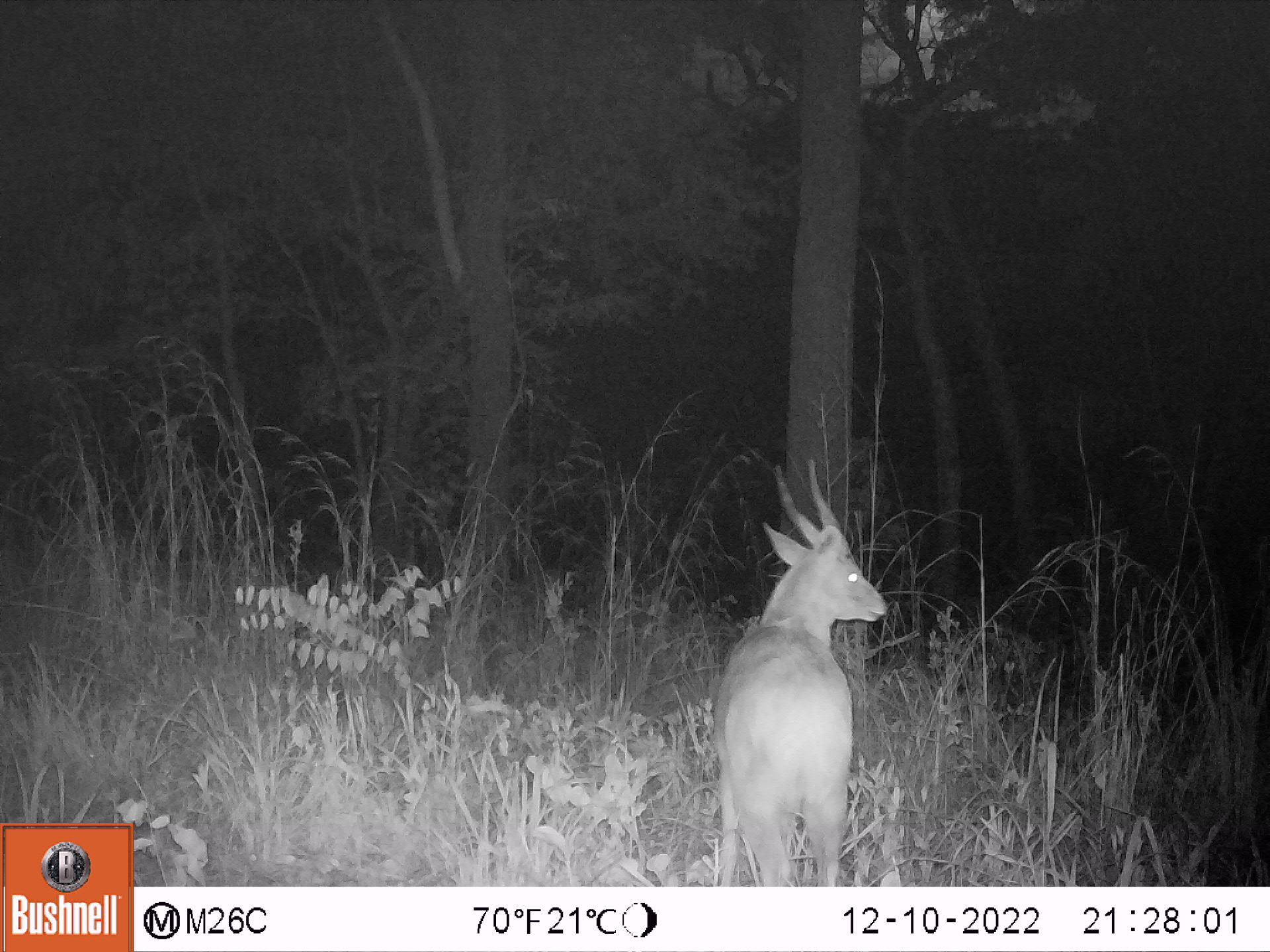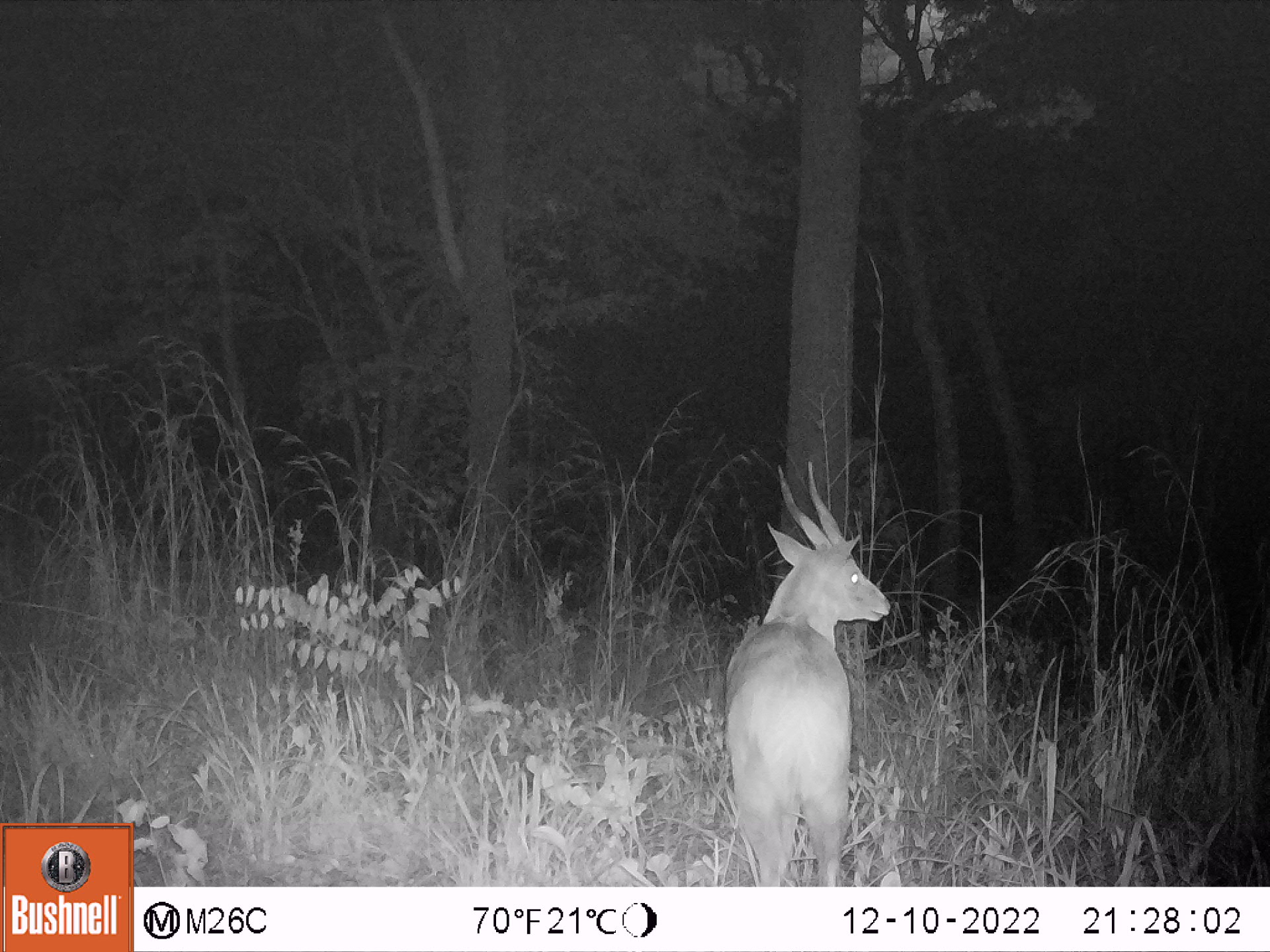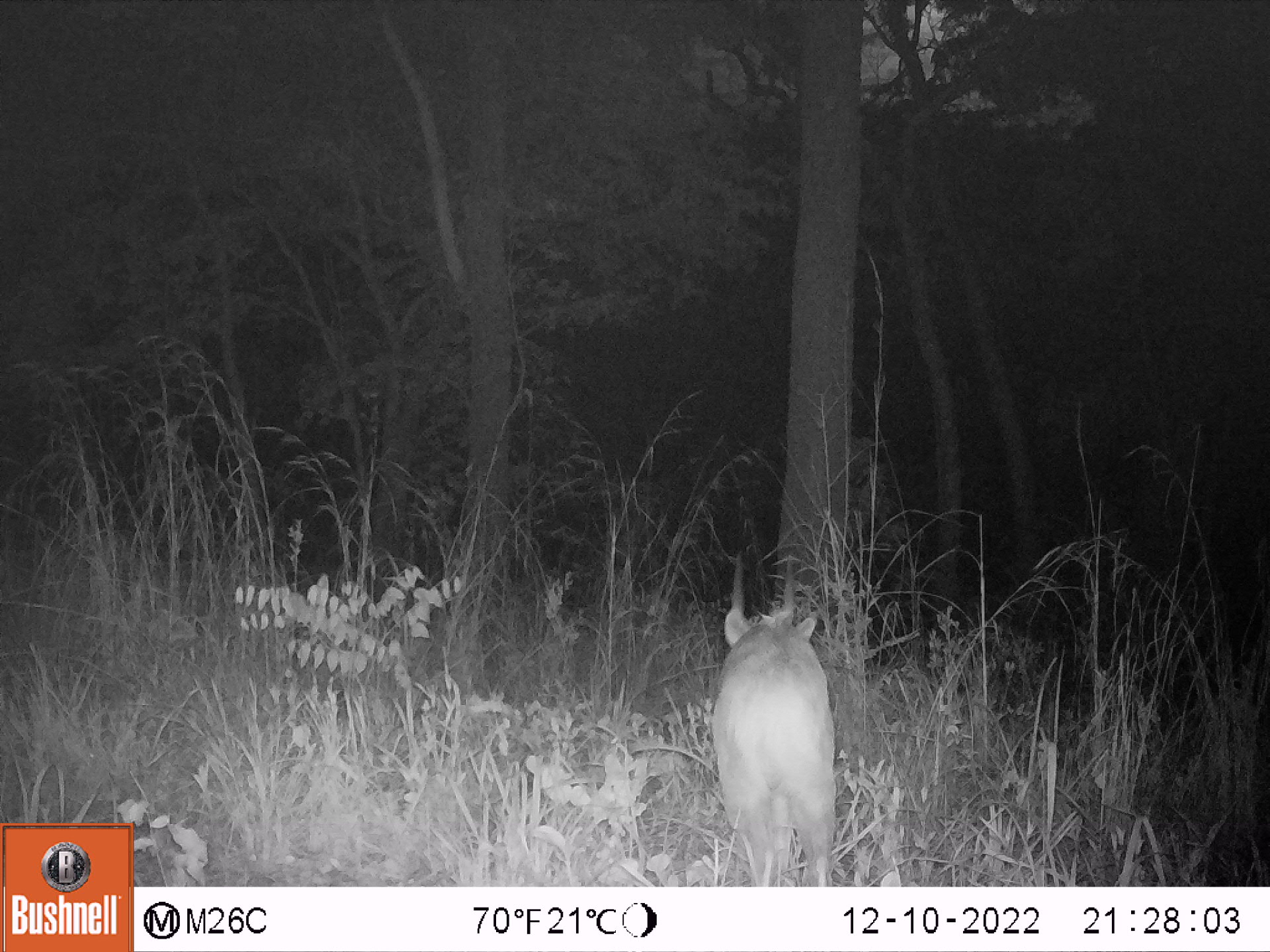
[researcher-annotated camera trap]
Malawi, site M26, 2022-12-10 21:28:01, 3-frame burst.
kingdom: Animalia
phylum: Chordata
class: Mammalia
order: Artiodactyla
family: Bovidae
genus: Tragelaphus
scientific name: Tragelaphus sylvaticus sylvaticus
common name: cape bushbuck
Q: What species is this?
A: Cape bushbuck (Tragelaphus sylvaticus sylvaticus).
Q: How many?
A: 1.